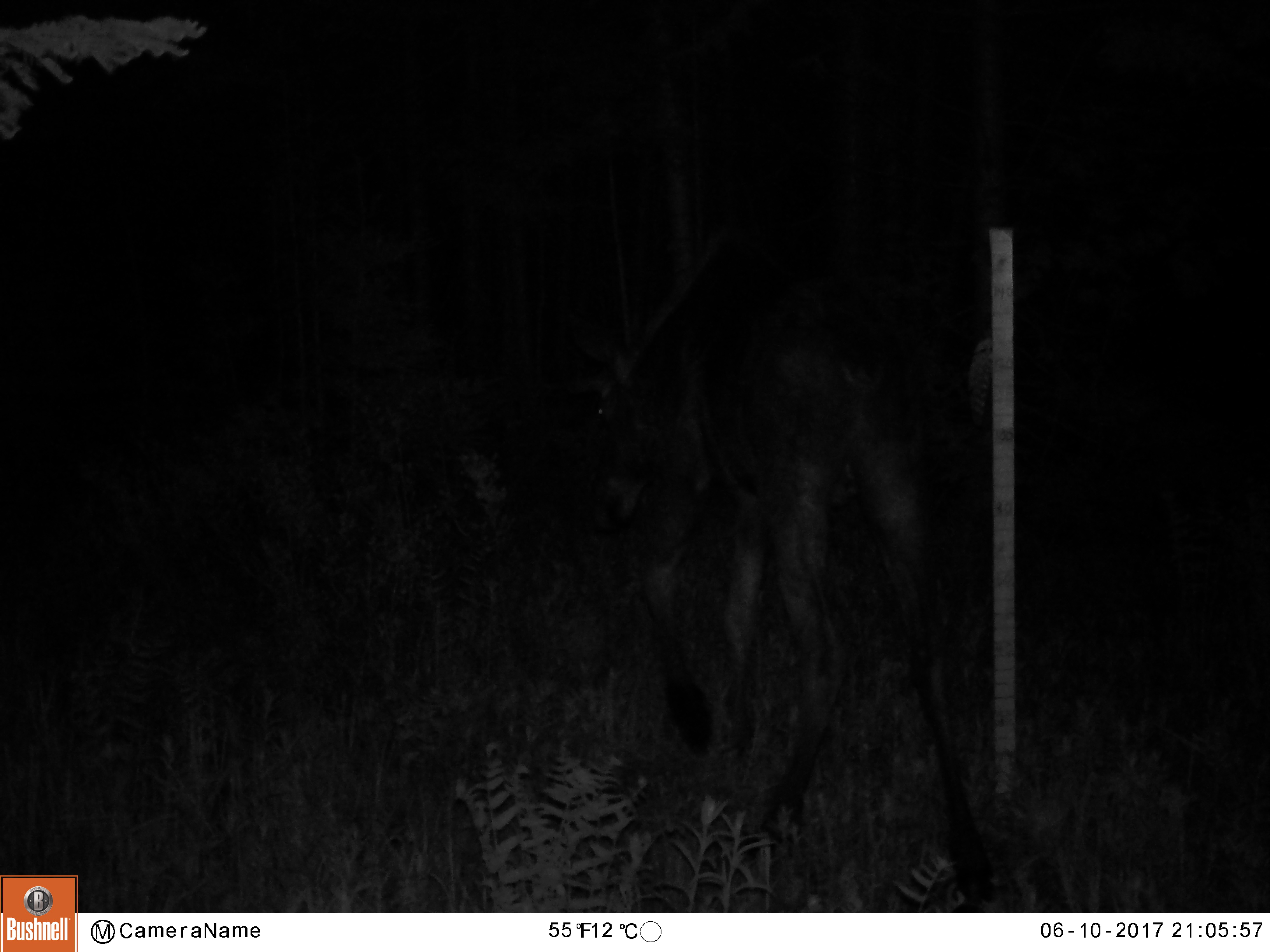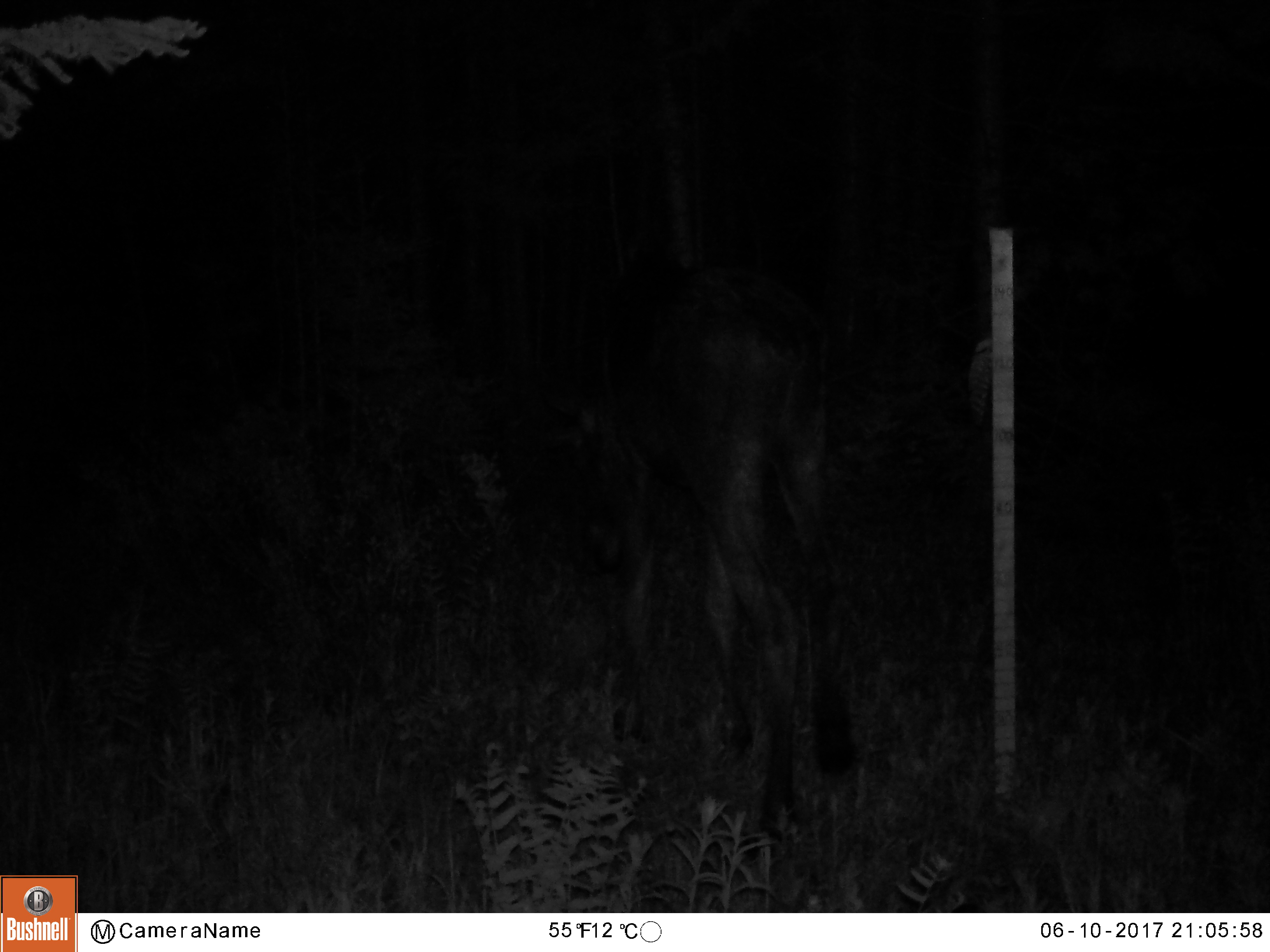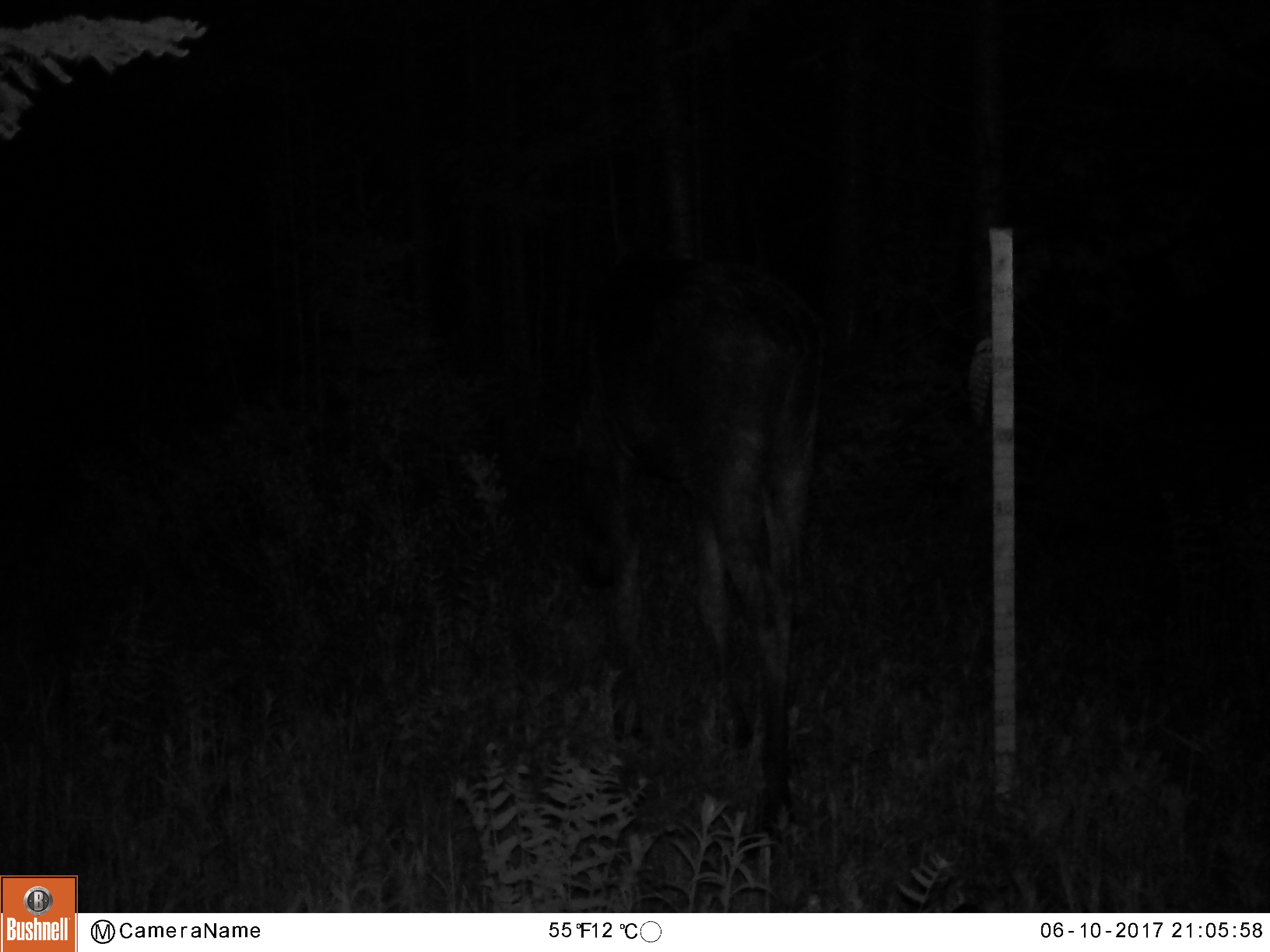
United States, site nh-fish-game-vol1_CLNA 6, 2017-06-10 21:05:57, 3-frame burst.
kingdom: Animalia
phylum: Chordata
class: Mammalia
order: Artiodactyla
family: Cervidae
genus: Alces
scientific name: Alces alces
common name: moose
Moose (Alces alces).